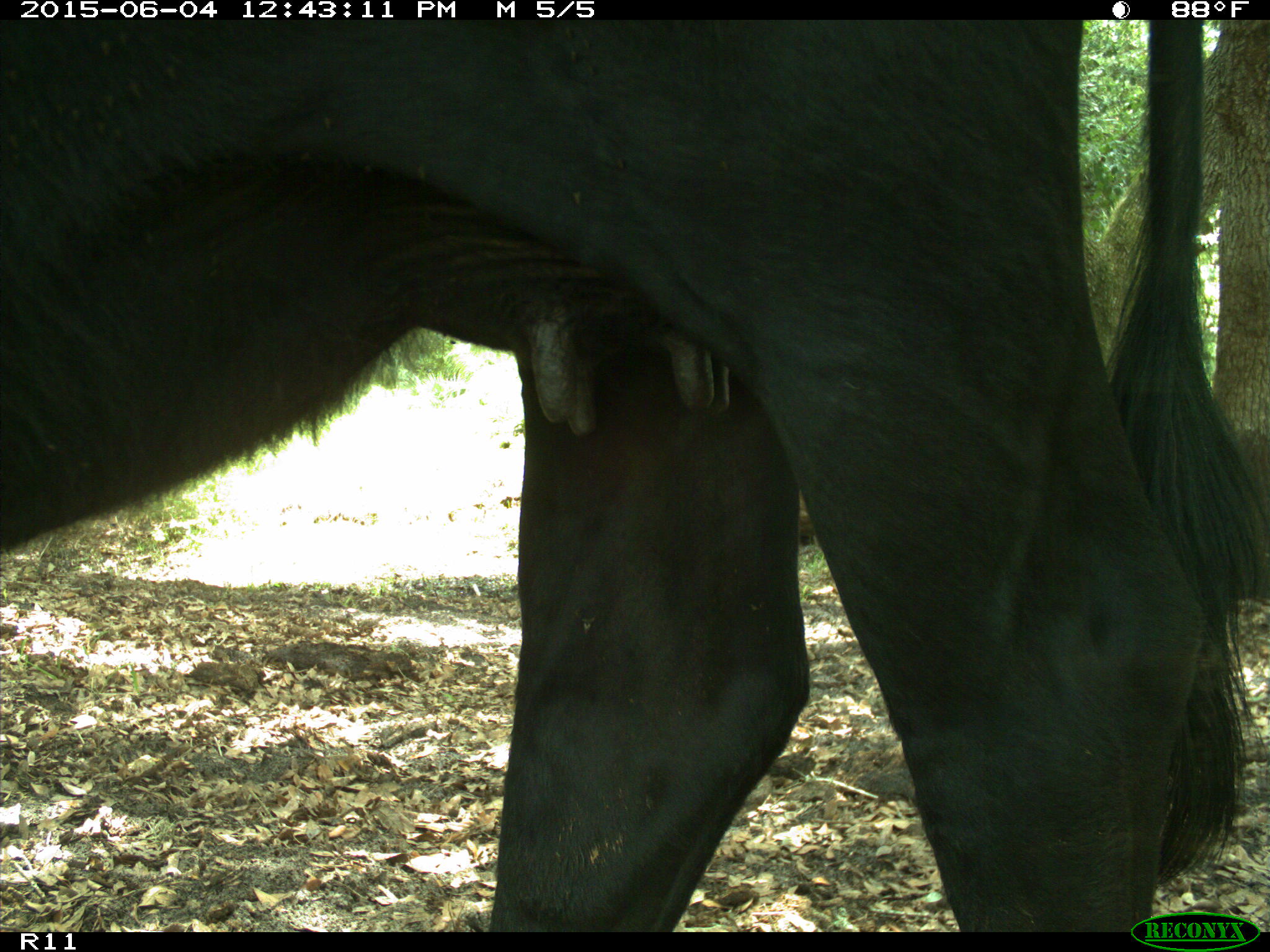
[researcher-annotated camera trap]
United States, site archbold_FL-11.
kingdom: Animalia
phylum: Chordata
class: Mammalia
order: Artiodactyla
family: Bovidae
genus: Bos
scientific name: Bos taurus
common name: domestic cow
Bos taurus (domestic cow).